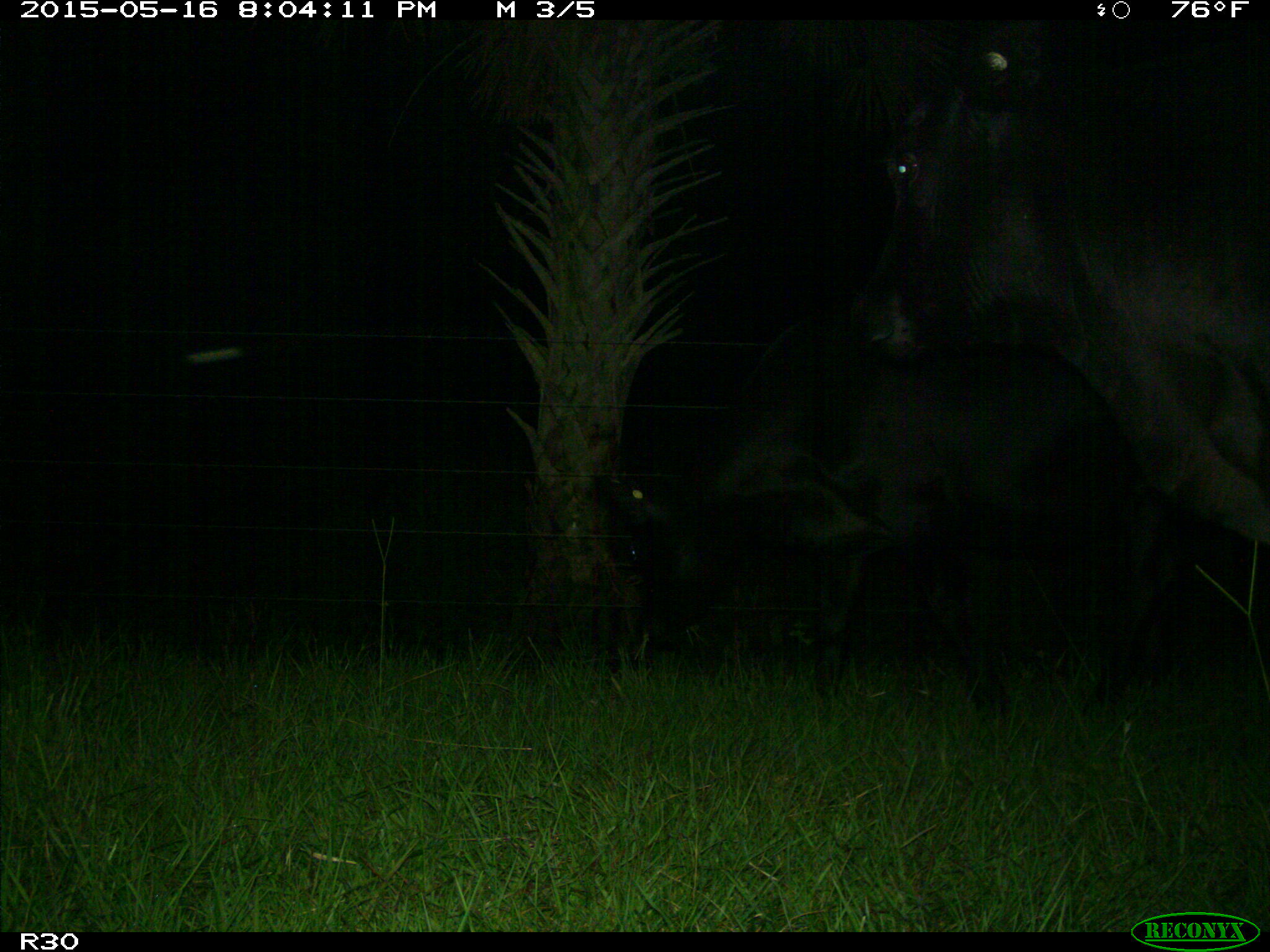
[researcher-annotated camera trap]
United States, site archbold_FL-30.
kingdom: Animalia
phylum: Chordata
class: Mammalia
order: Artiodactyla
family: Bovidae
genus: Bos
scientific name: Bos taurus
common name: domestic cow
Bos taurus (domestic cow).